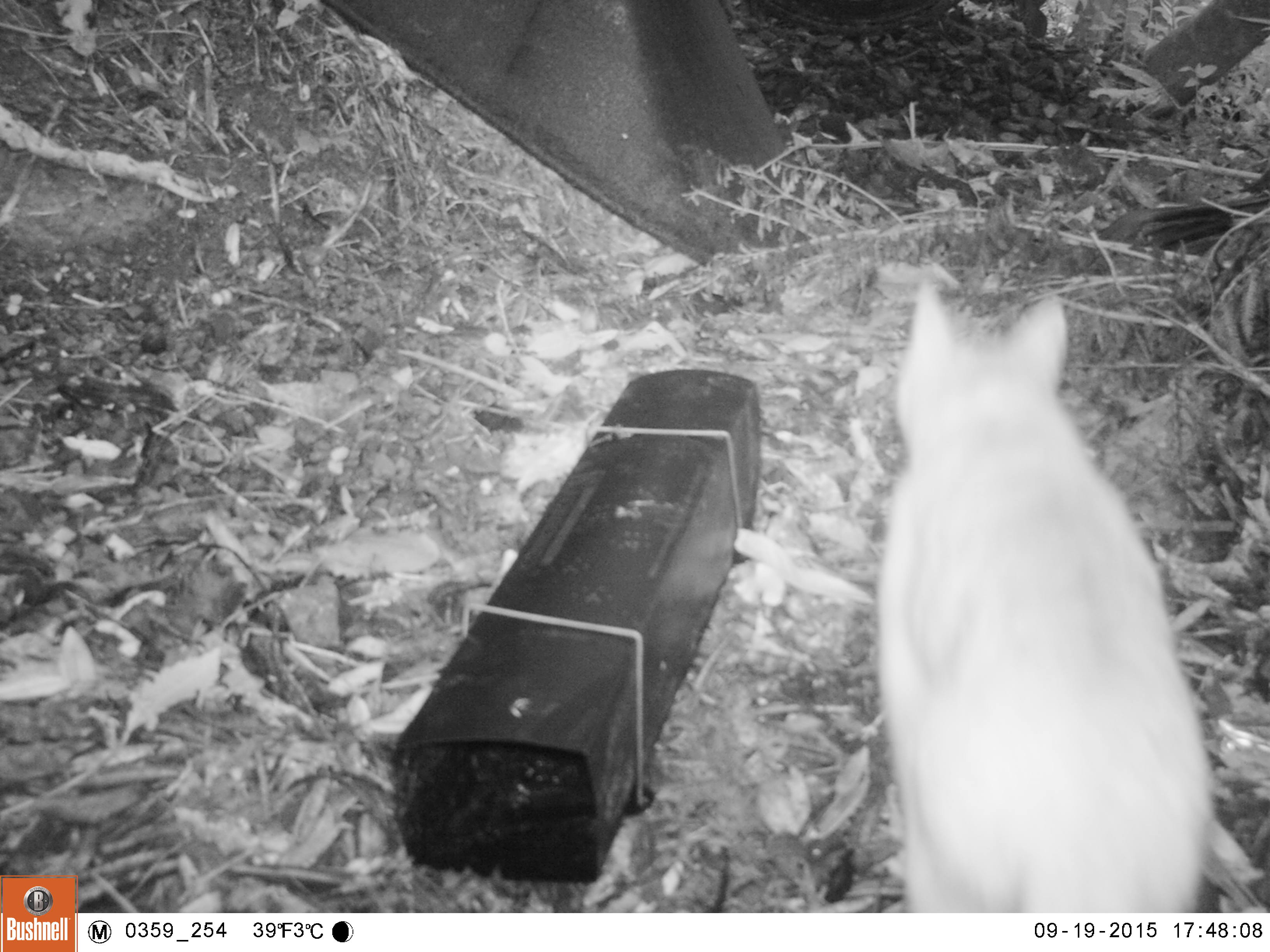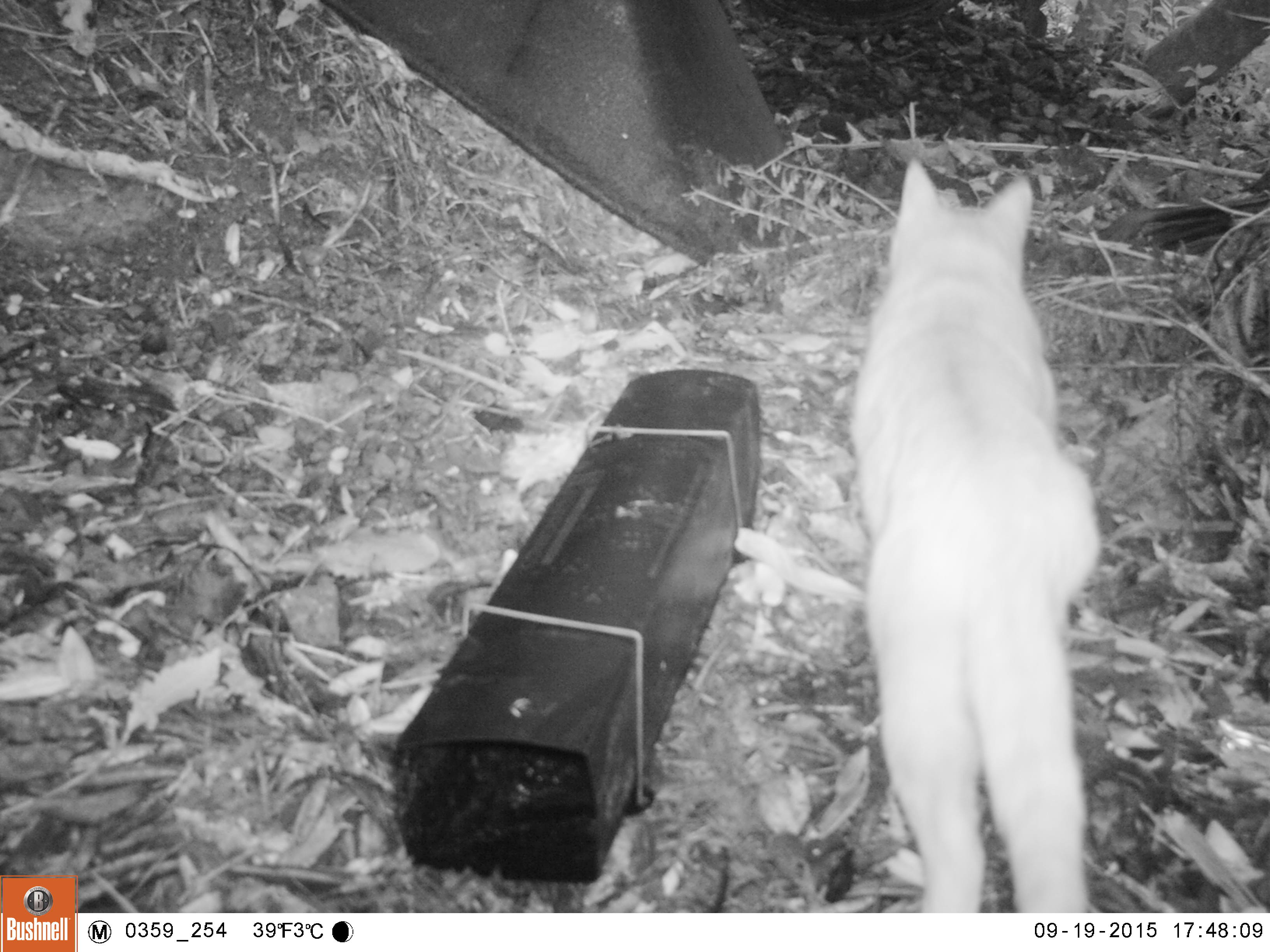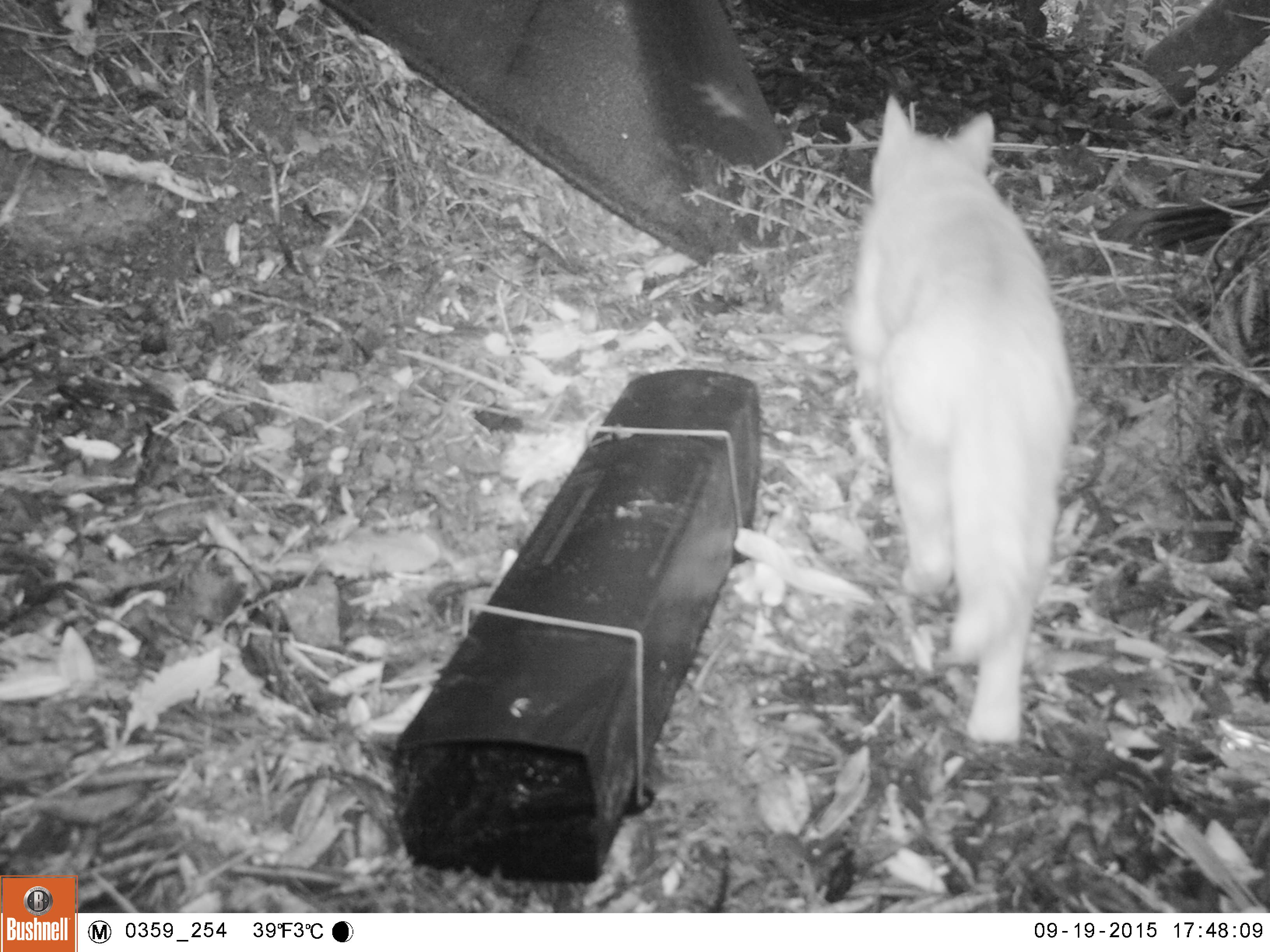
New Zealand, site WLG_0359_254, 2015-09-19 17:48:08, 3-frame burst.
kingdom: Animalia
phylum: Chordata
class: Mammalia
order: Carnivora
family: Felidae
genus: Felis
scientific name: Felis catus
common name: domestic cat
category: cat